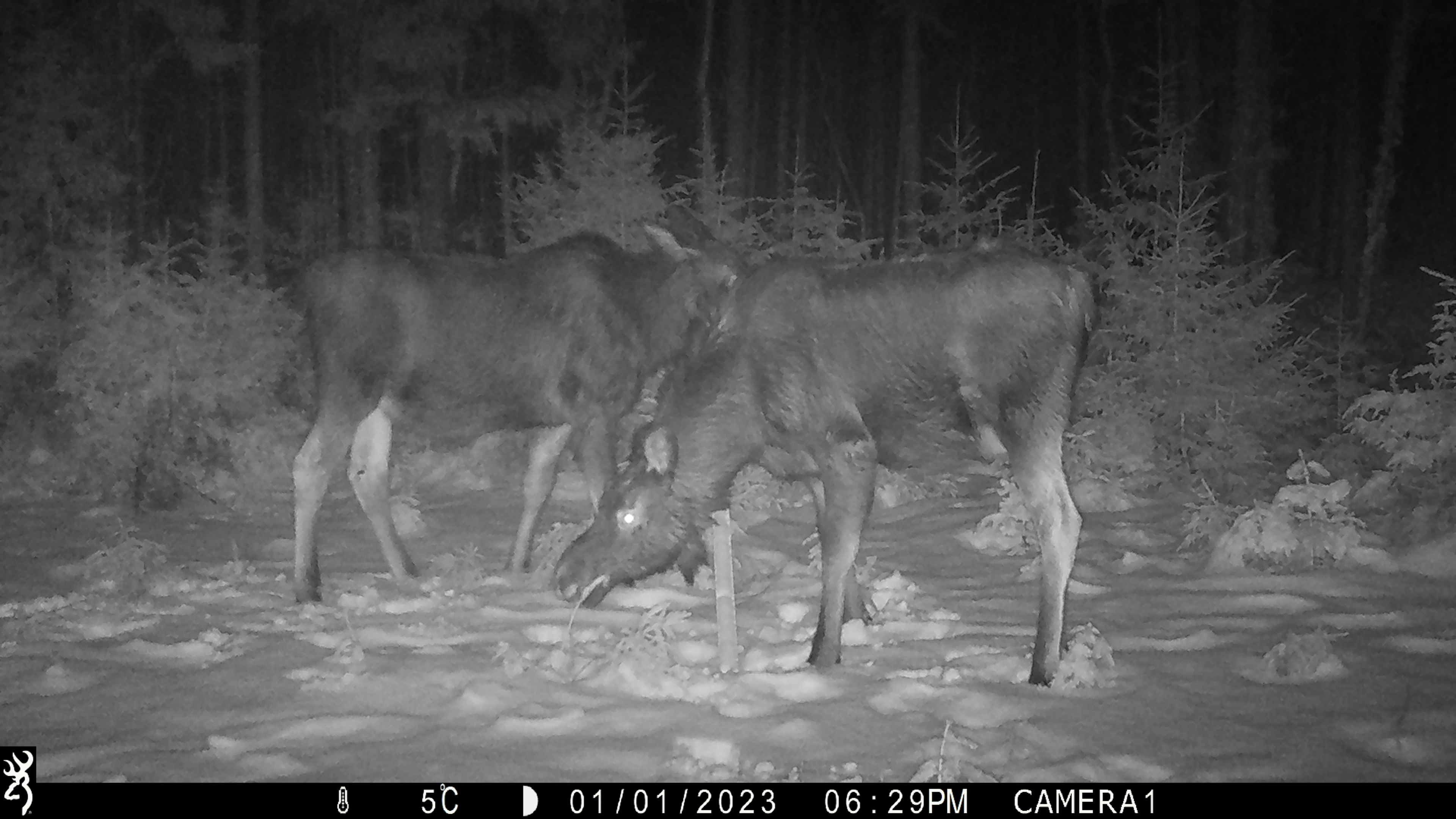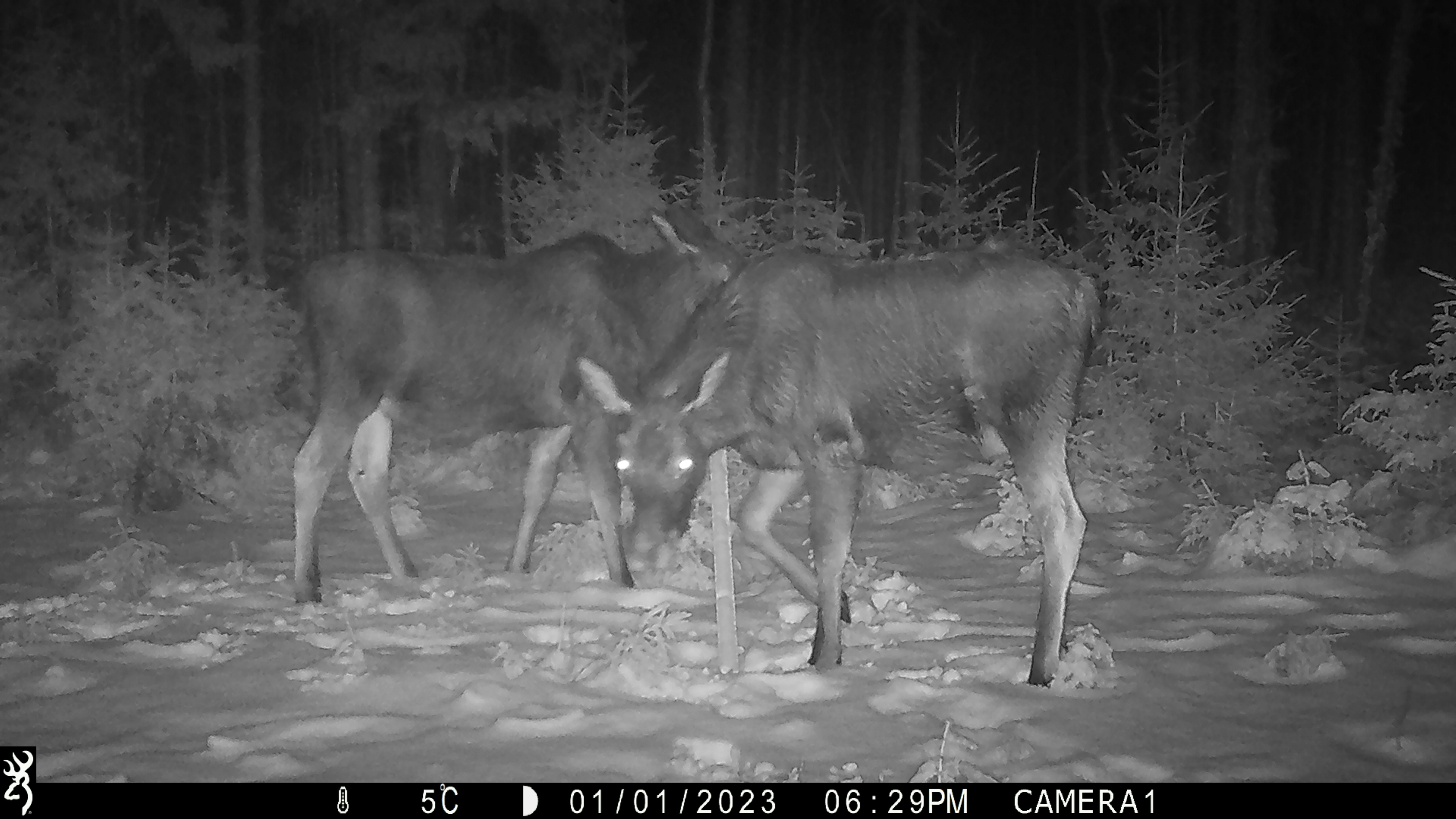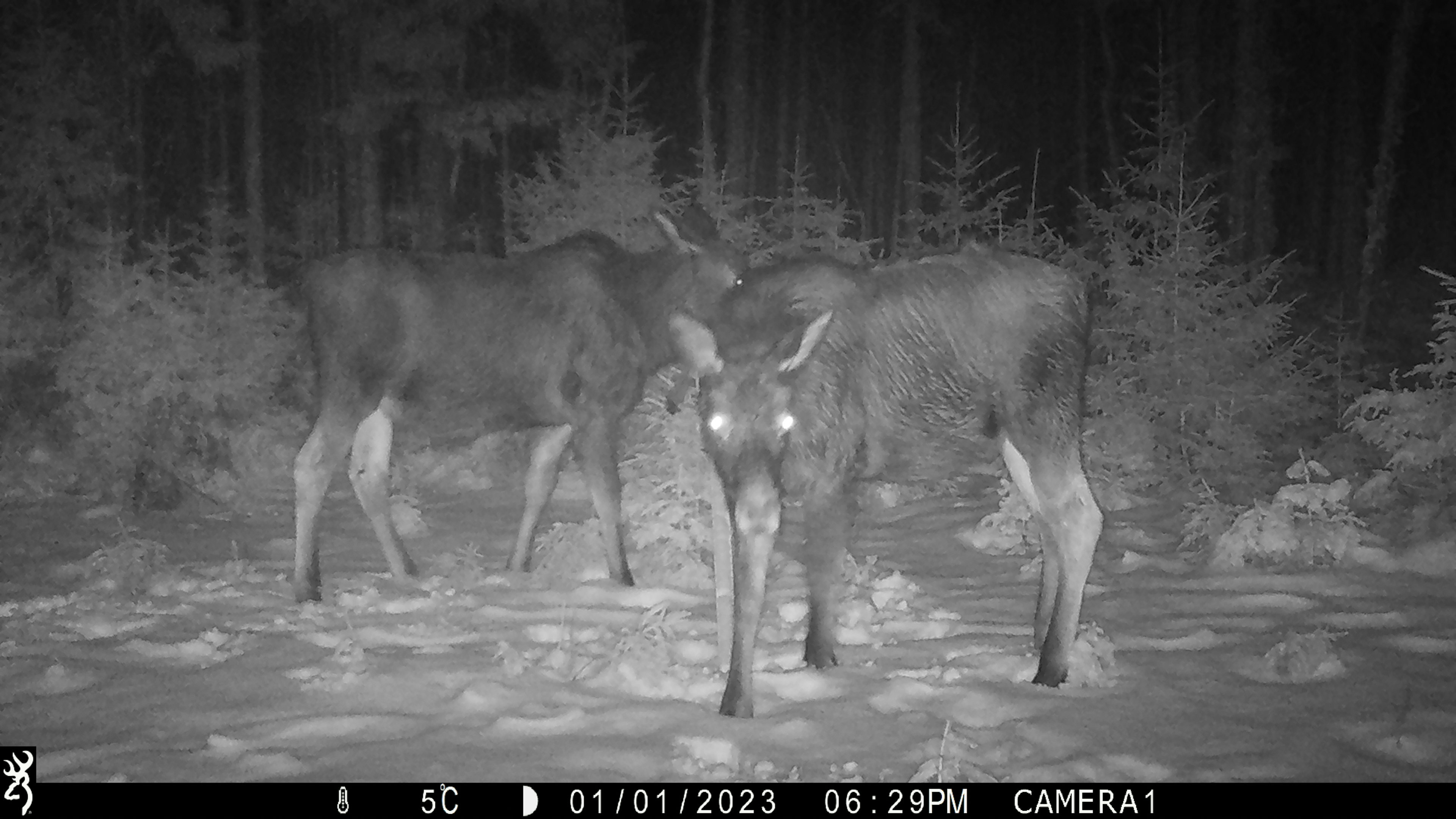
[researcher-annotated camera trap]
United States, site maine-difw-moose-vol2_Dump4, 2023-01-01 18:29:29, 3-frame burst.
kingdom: Animalia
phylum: Chordata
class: Mammalia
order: Artiodactyla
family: Cervidae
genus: Alces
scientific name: Alces alces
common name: moose